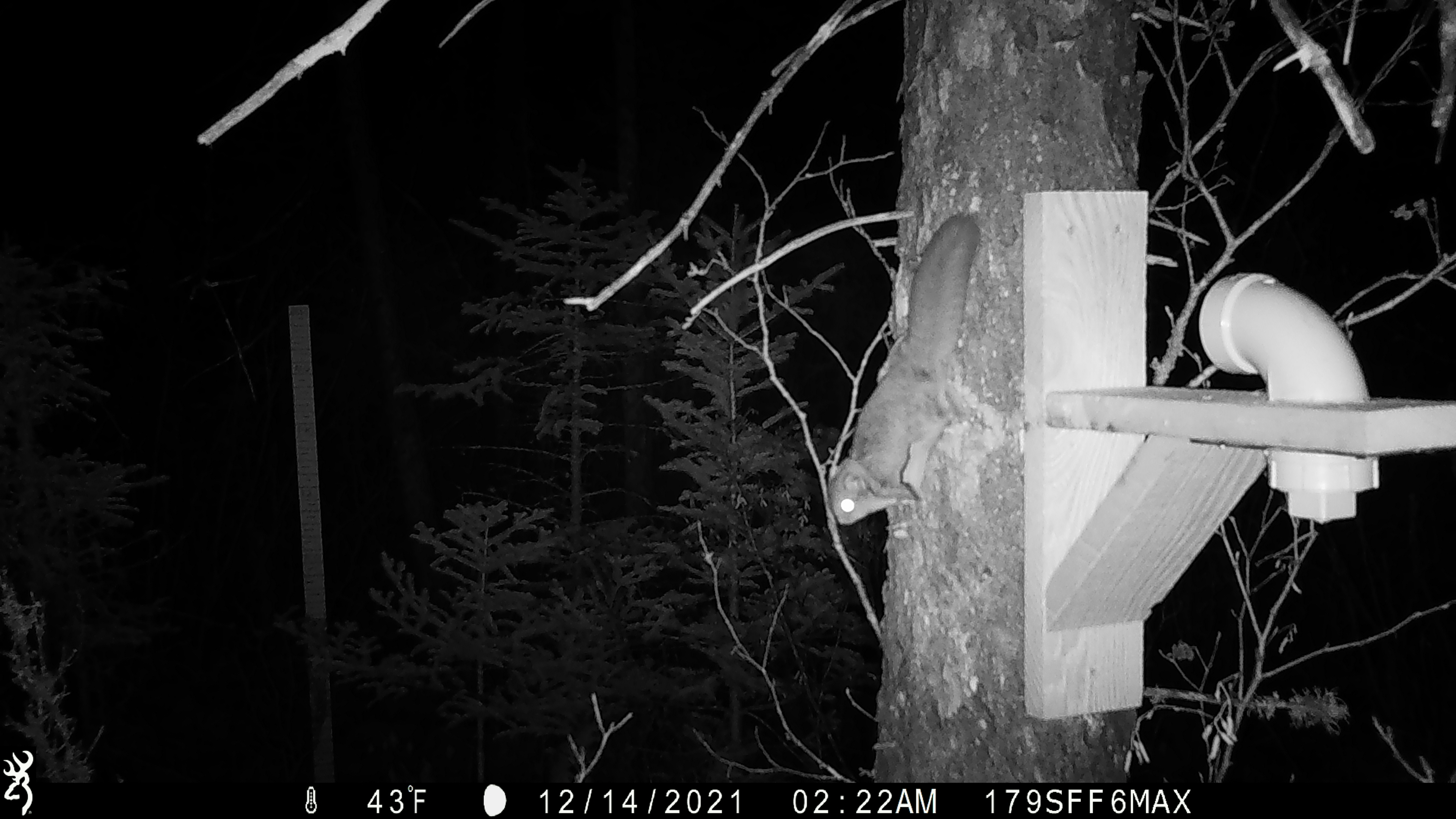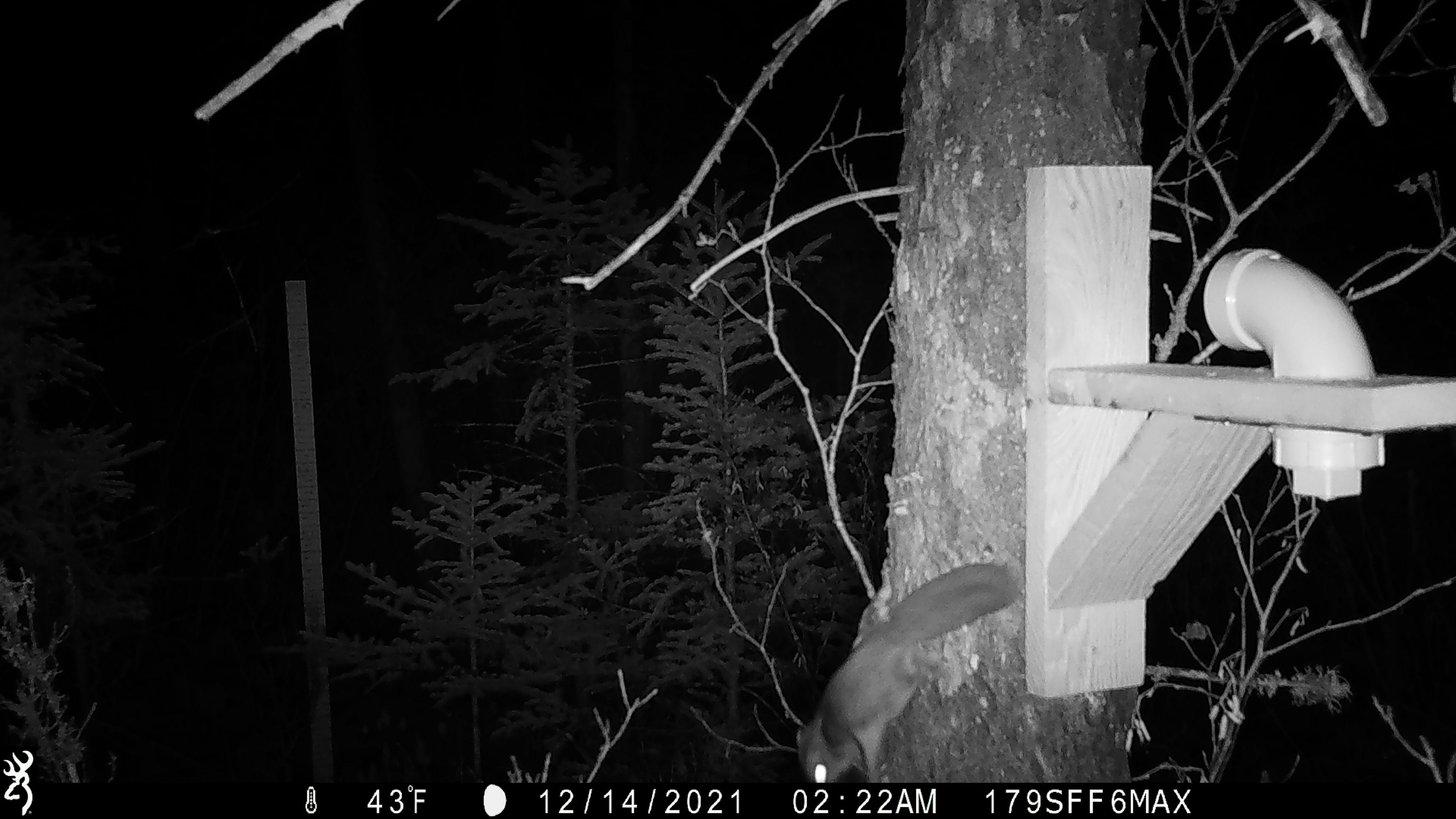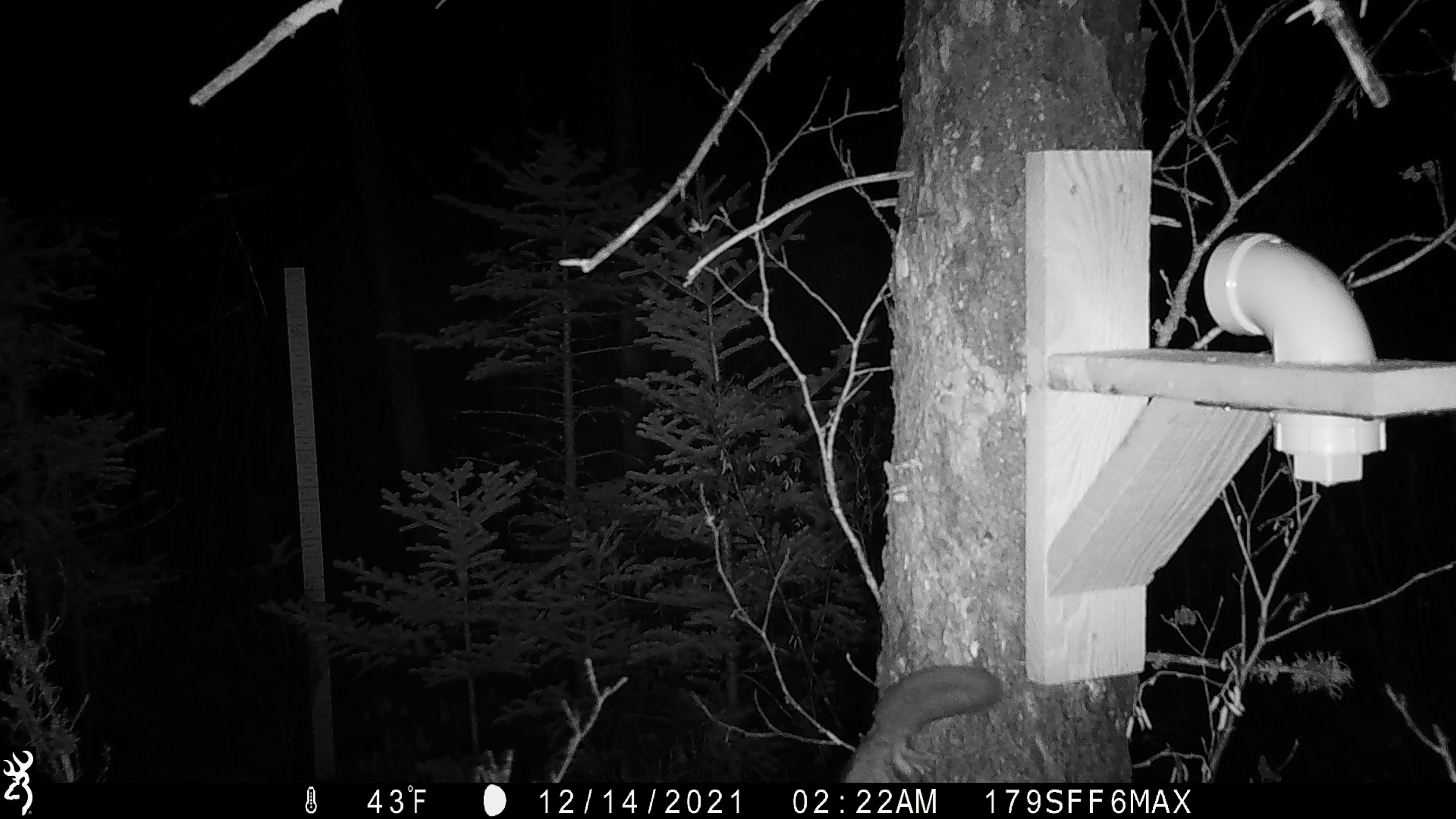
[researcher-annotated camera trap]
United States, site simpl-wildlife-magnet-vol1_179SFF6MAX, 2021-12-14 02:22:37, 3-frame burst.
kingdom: Animalia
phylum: Chordata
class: Mammalia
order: Rodentia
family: Sciuridae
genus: Glaucomys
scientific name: Glaucomys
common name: flying squirrel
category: flying squirrel sp.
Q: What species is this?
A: Flying squirrel sp. (flying squirrel) (Glaucomys).